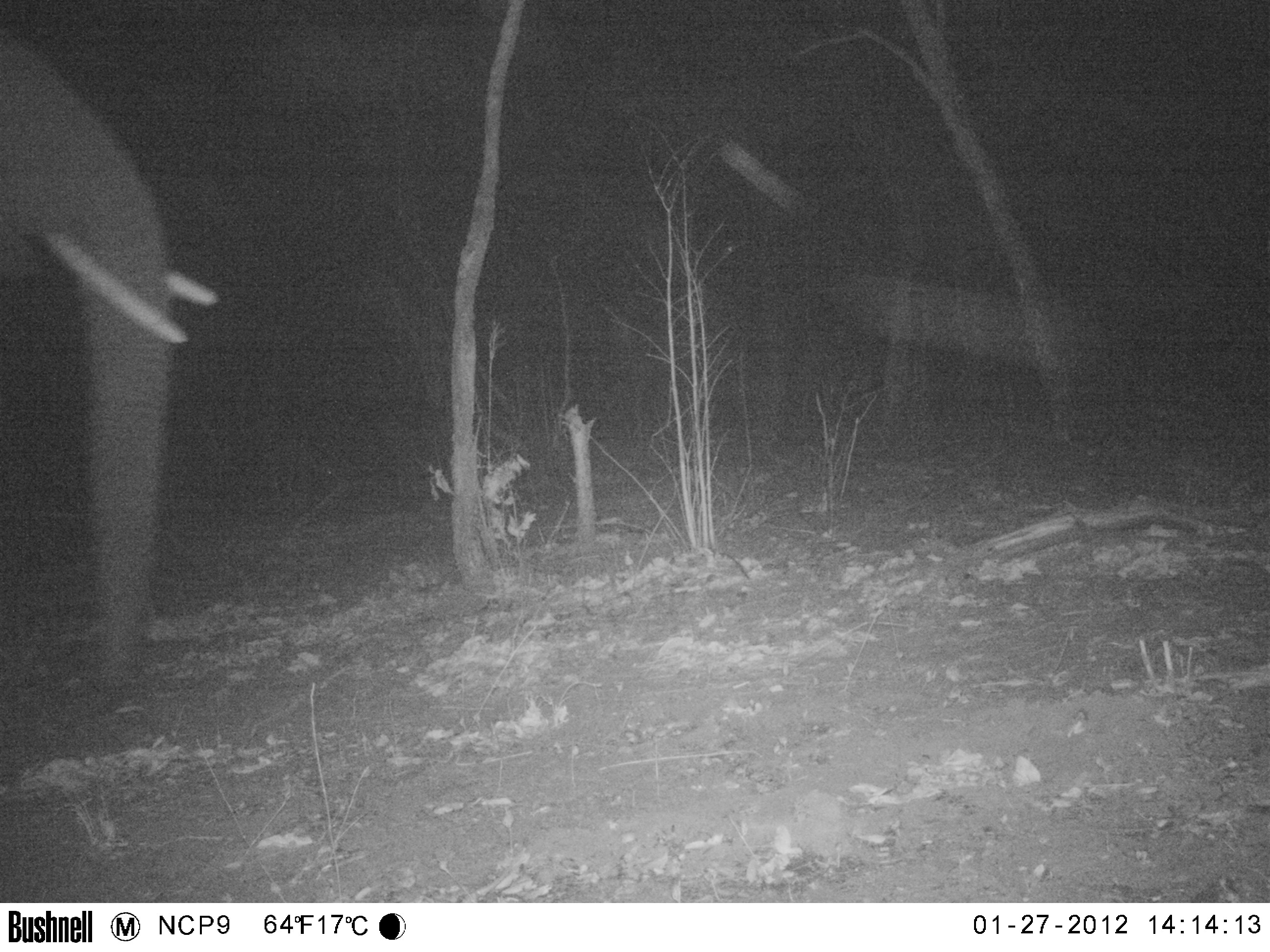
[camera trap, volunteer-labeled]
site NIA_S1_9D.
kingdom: Animalia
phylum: Chordata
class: Mammalia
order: Proboscidea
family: Elephantidae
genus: Loxodonta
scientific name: Loxodonta africana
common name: african bush elephant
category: elephant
Elephant (african bush elephant) (Loxodonta africana), count 1. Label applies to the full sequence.